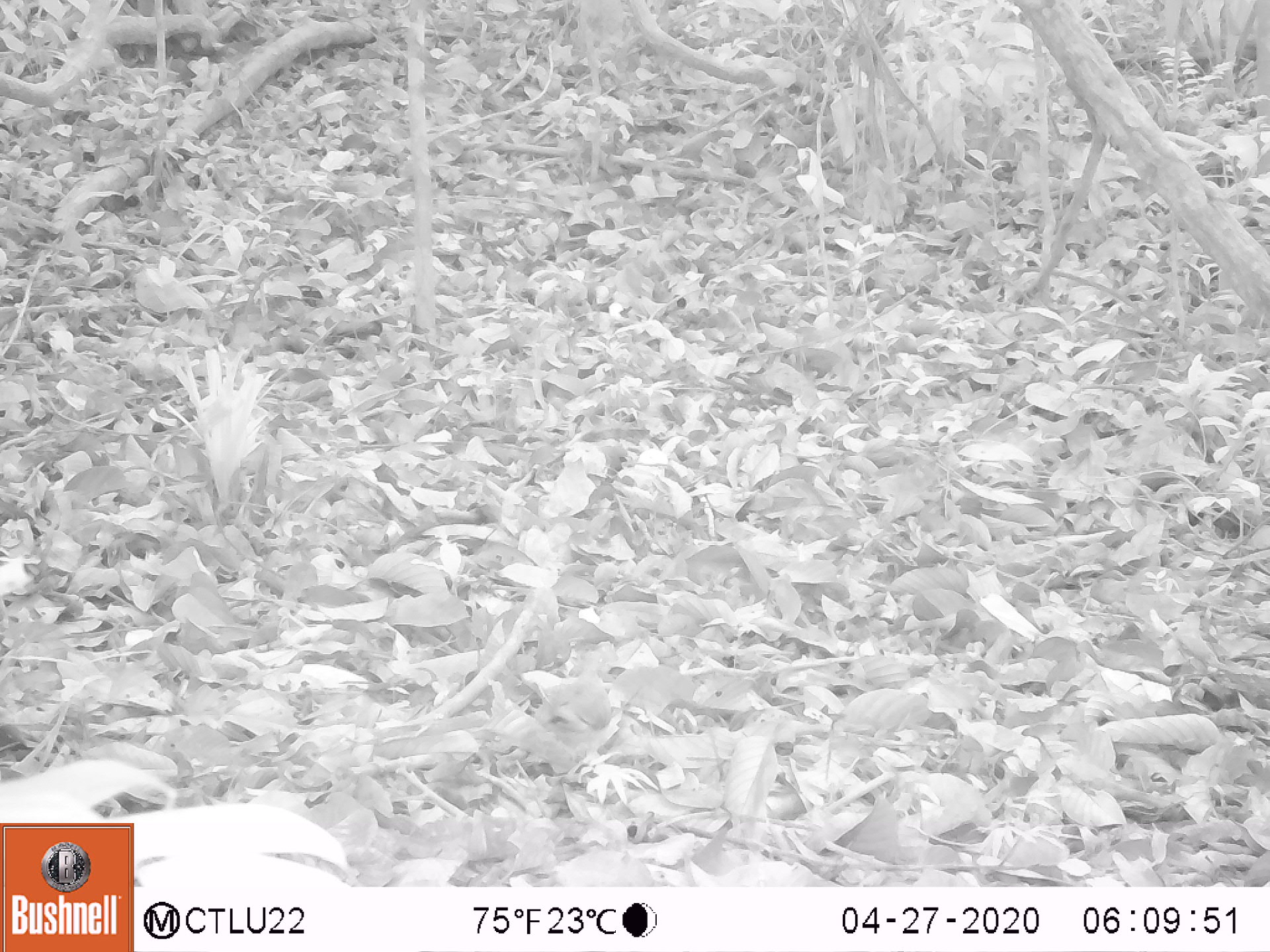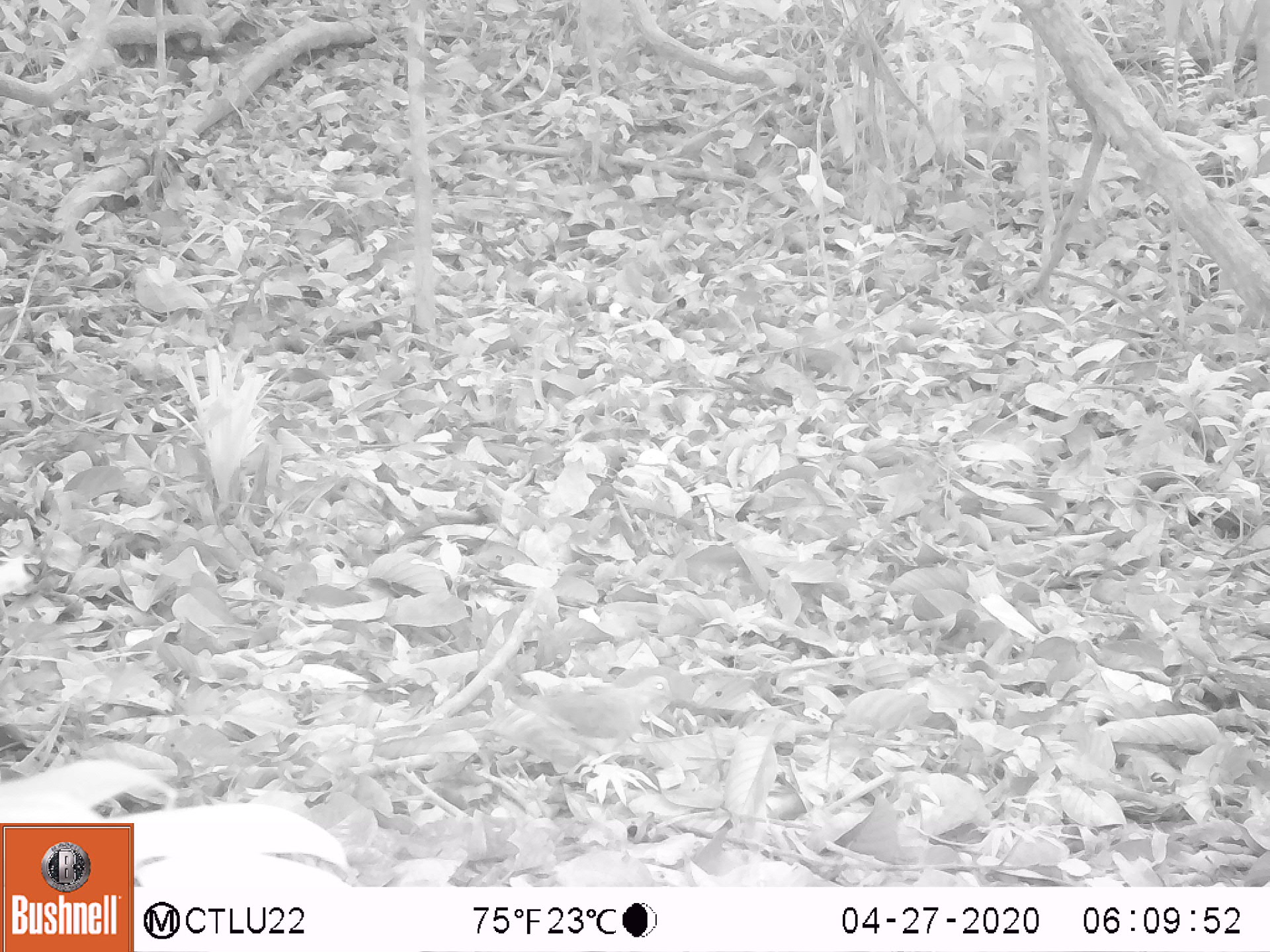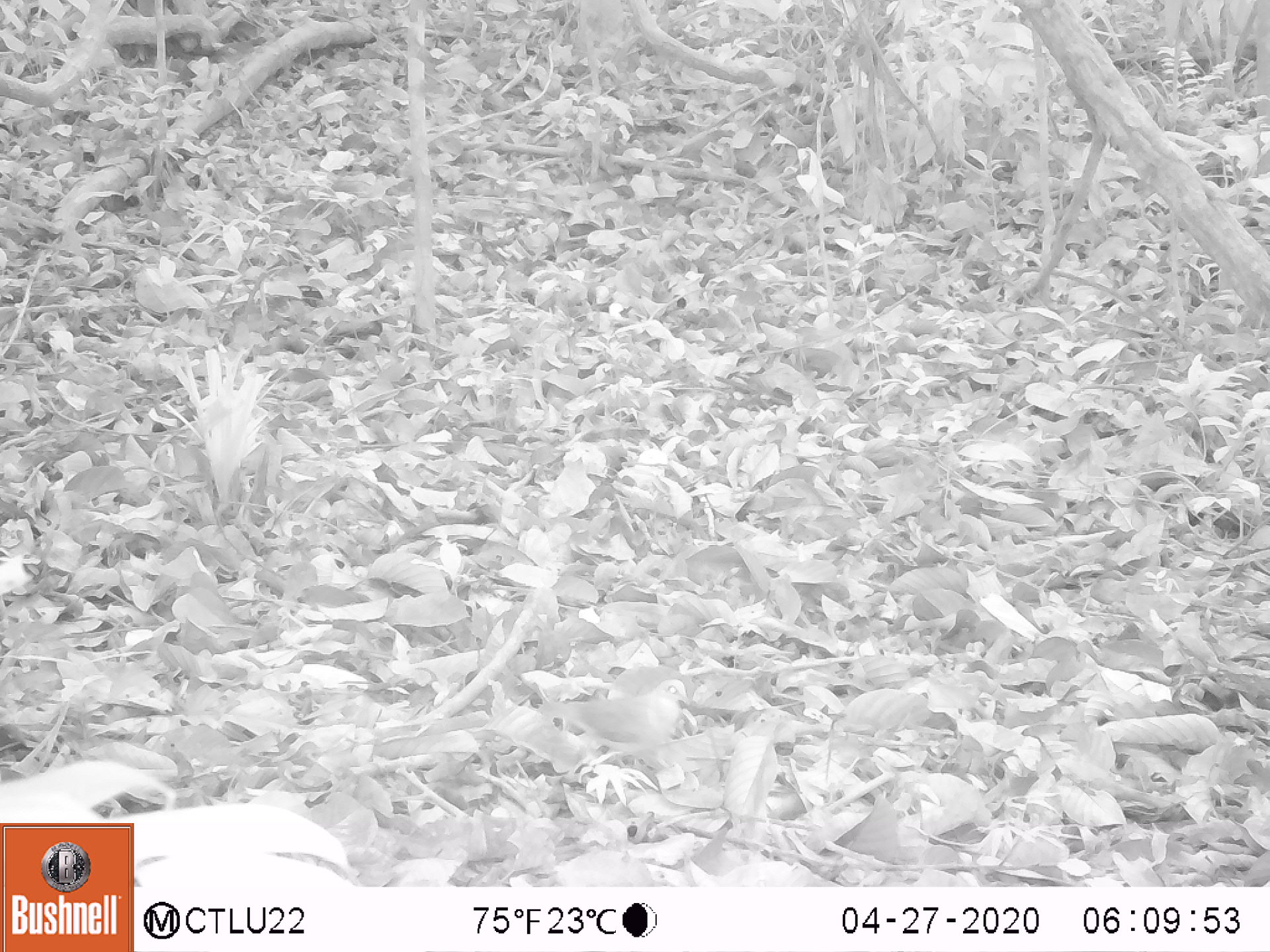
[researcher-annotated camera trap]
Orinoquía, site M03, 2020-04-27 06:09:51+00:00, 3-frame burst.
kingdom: Animalia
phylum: Chordata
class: Aves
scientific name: Aves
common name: bird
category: unknown bird